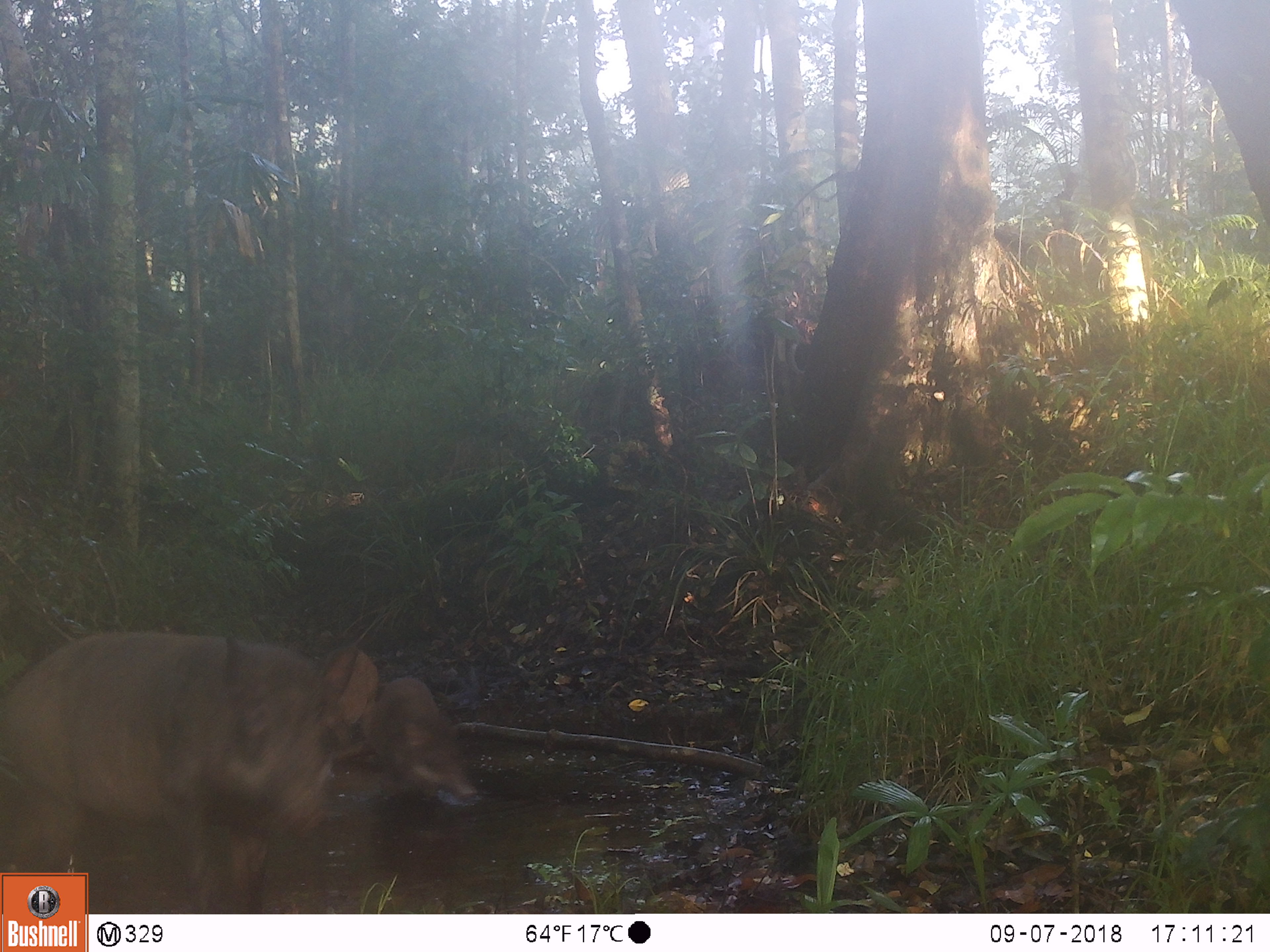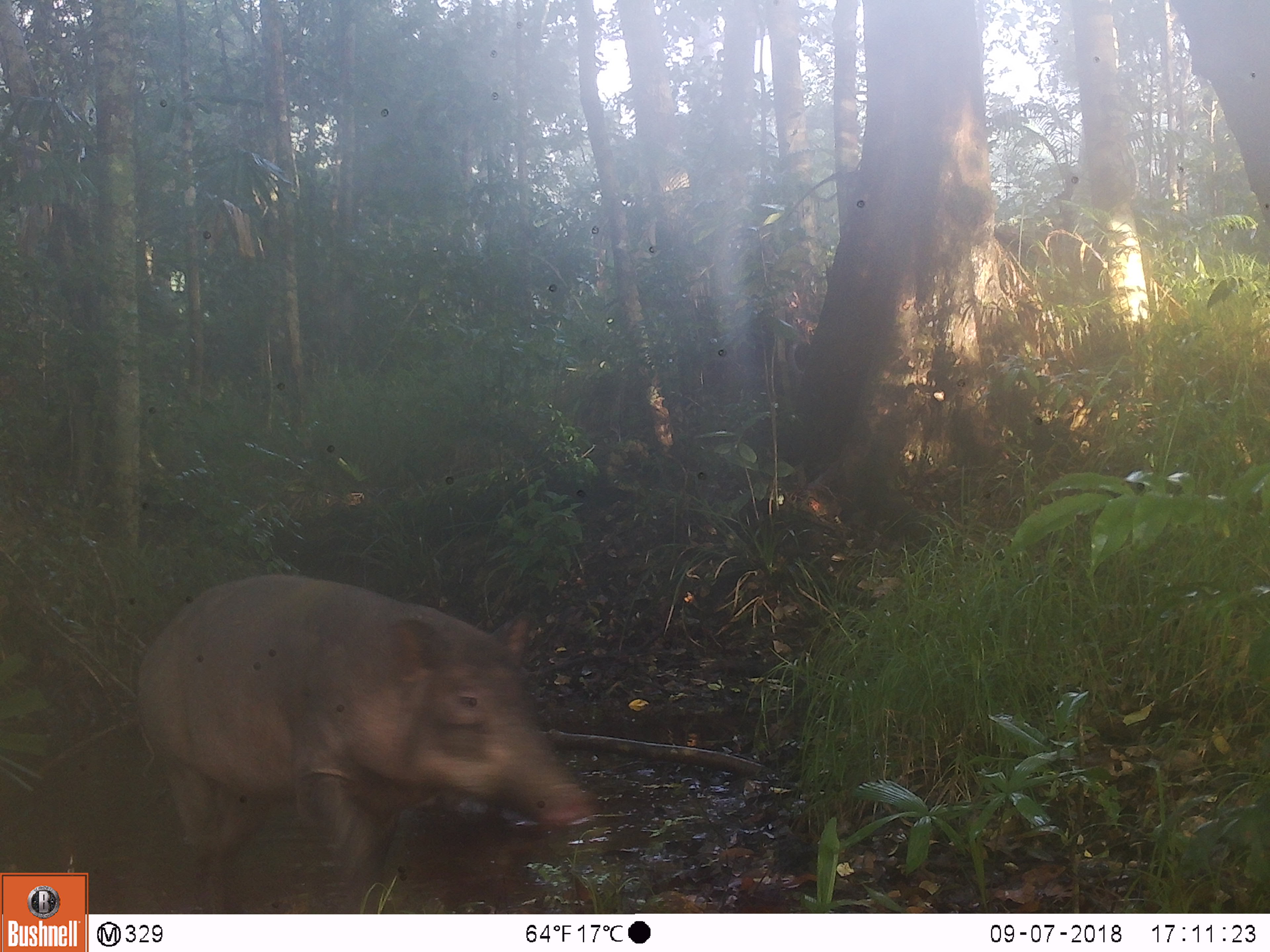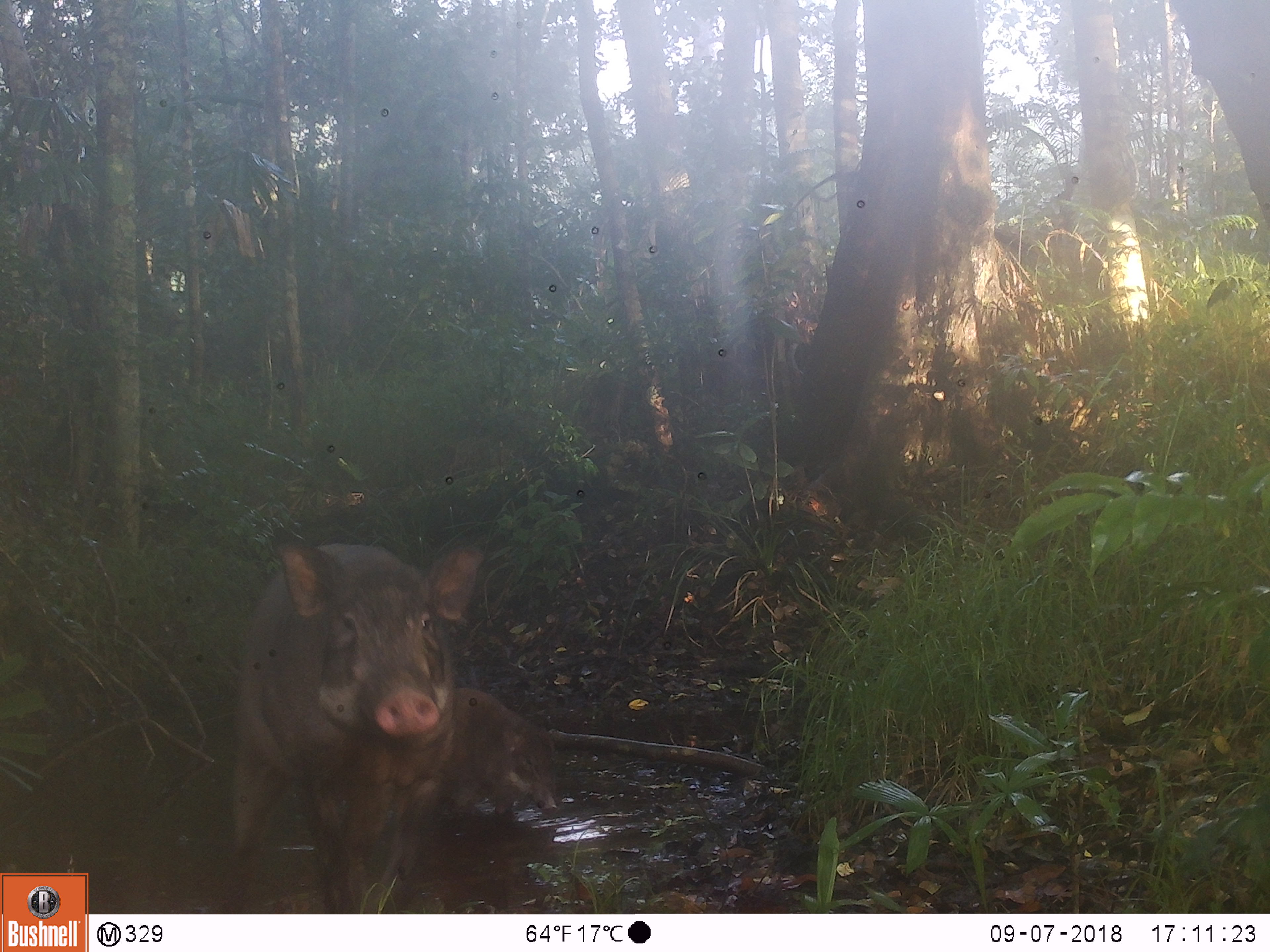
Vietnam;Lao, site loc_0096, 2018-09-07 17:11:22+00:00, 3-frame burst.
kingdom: Animalia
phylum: Chordata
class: Mammalia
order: Artiodactyla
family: Suidae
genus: Sus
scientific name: Sus scrofa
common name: eurasian wild pig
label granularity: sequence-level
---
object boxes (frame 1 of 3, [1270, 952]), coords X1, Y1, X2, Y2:
eurasian wild pig: 0, 630, 379, 913; 329, 677, 478, 802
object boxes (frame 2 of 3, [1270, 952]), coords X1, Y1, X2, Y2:
eurasian wild pig: 133, 573, 593, 914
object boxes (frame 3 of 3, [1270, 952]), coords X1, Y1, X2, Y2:
eurasian wild pig: 221, 544, 483, 914; 454, 687, 557, 820